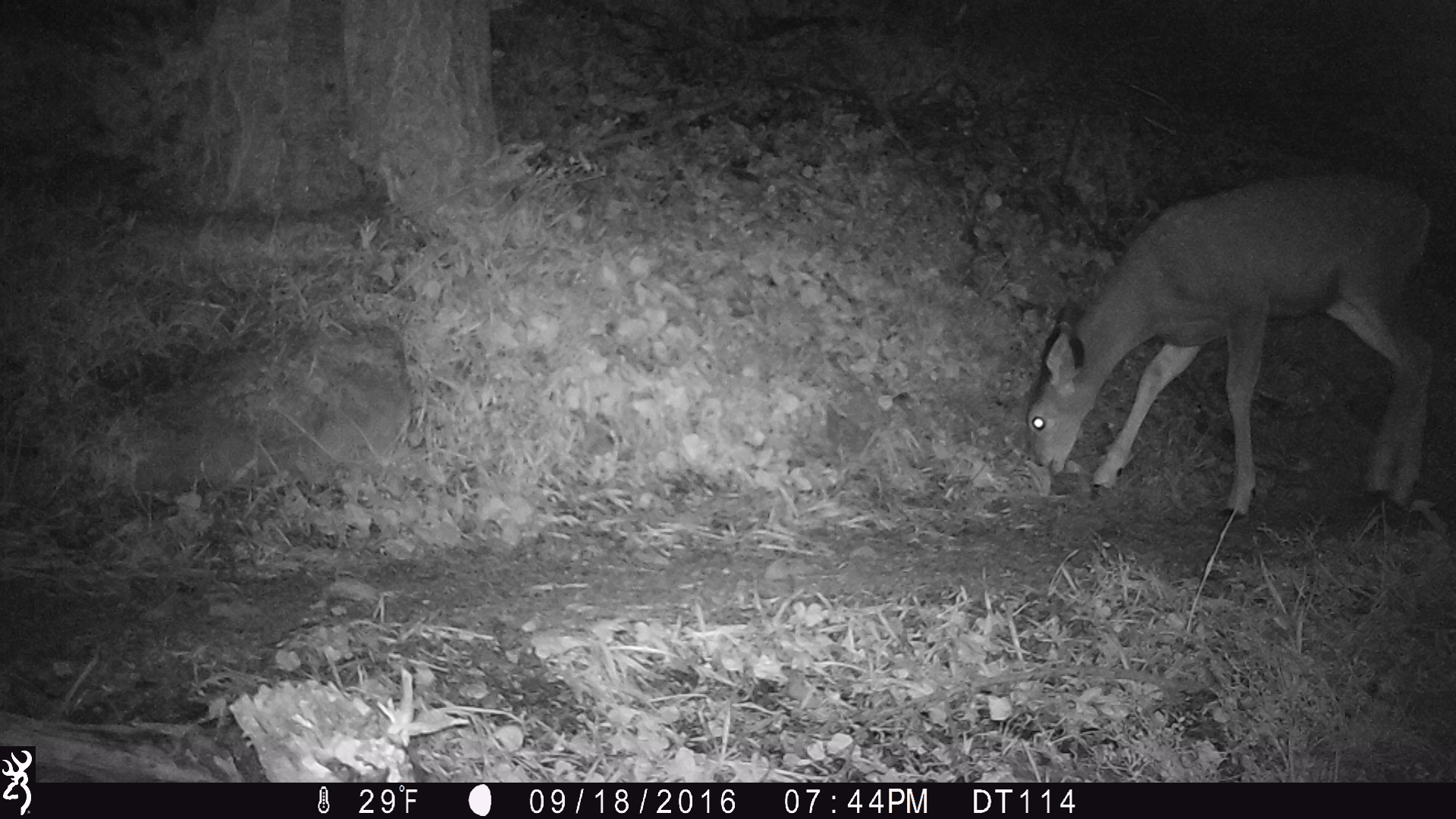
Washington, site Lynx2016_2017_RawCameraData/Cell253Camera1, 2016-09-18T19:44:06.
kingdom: Animalia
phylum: Chordata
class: Mammalia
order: Artiodactyla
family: Cervidae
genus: Odocoileus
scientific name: Odocoileus hemionus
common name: mule deer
Odocoileus hemionus (mule deer). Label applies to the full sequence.